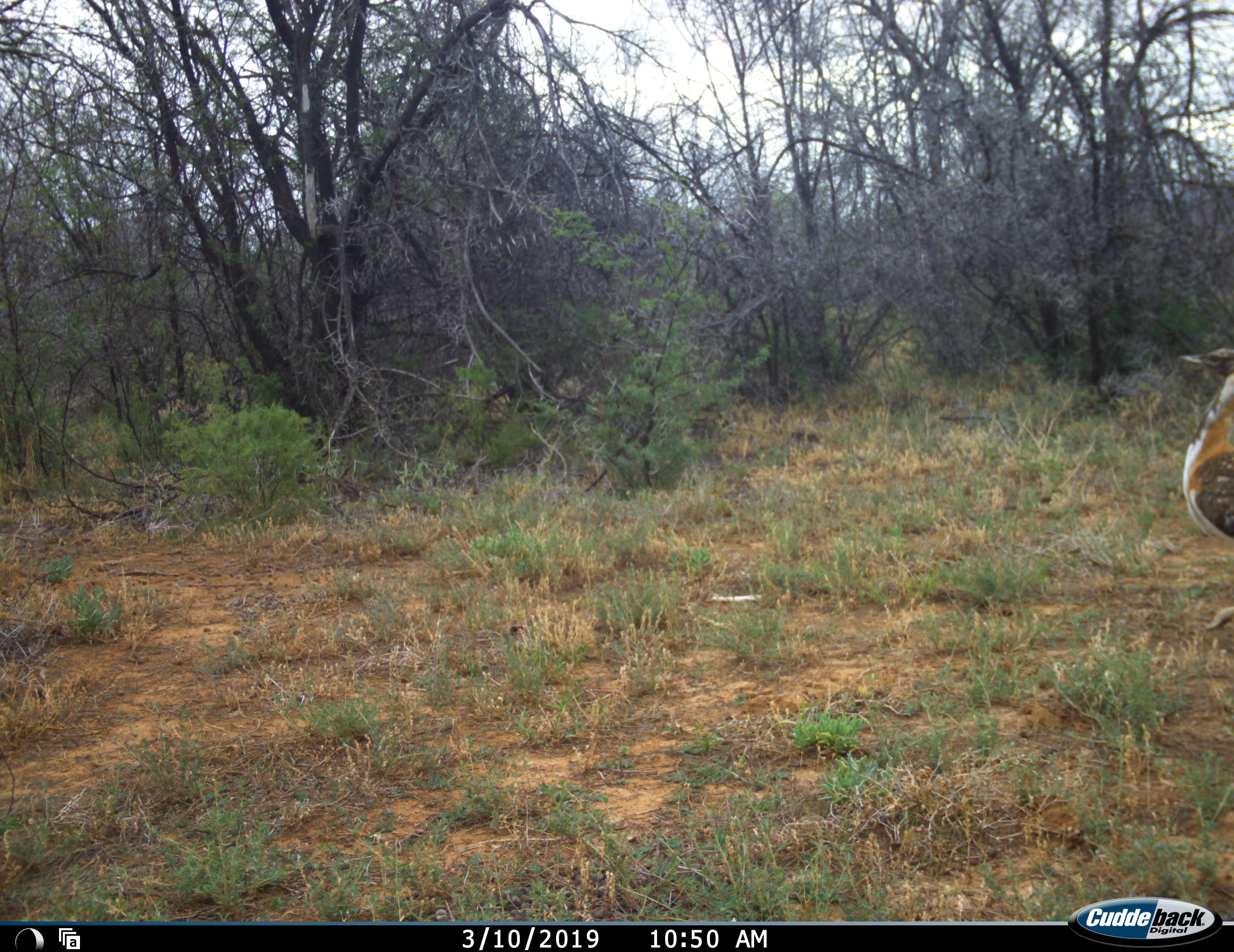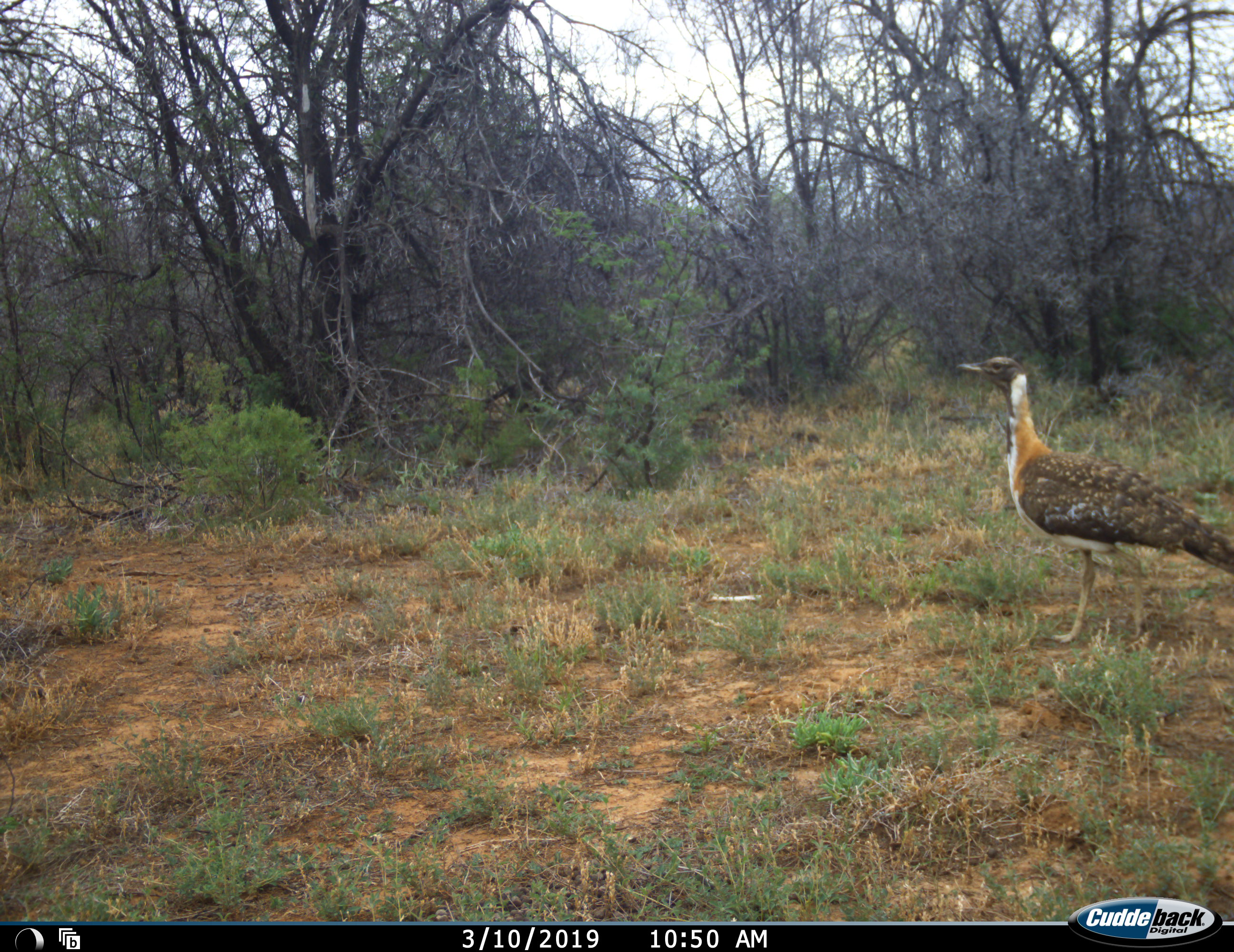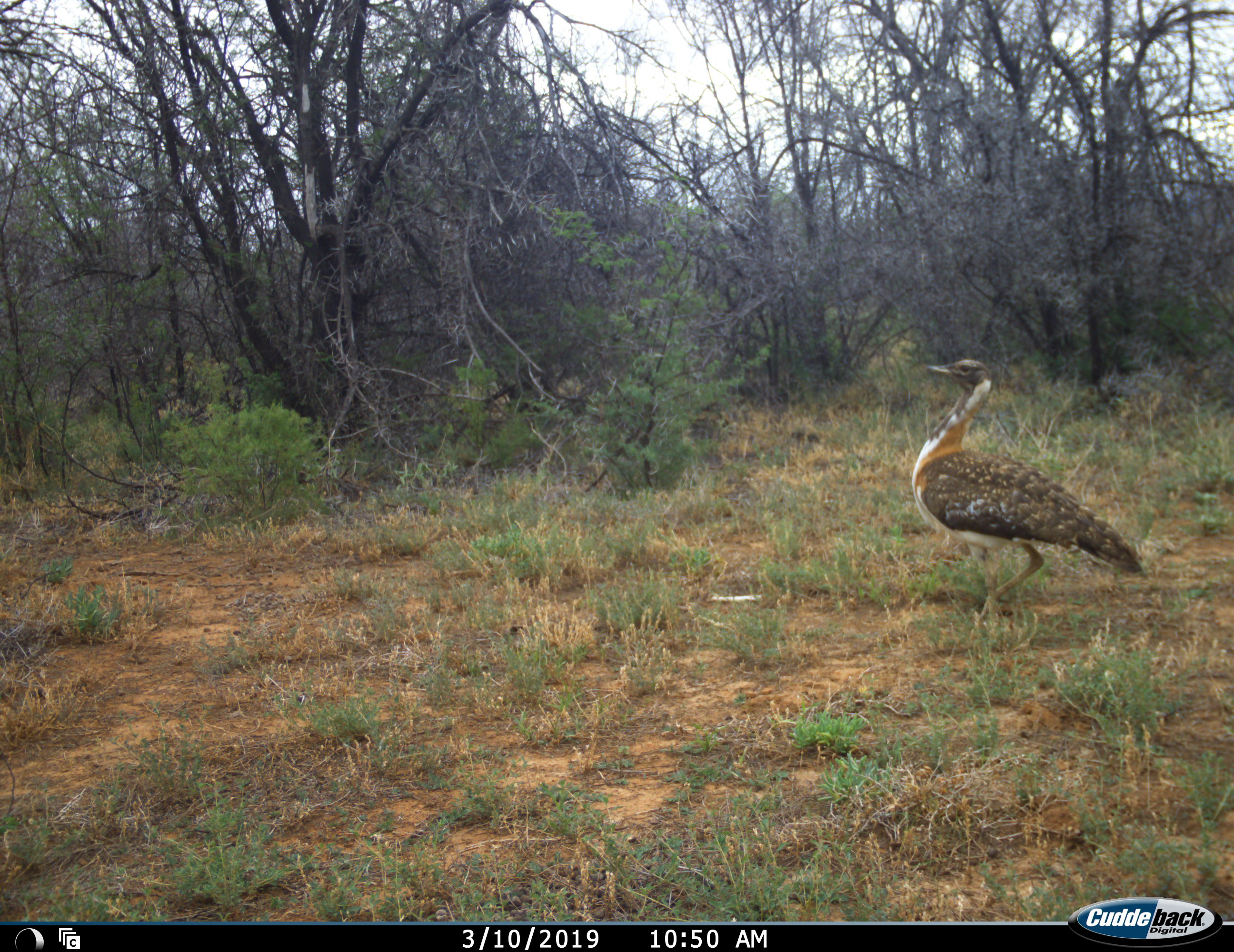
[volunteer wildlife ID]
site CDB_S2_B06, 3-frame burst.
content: unidentified animal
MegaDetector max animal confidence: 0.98